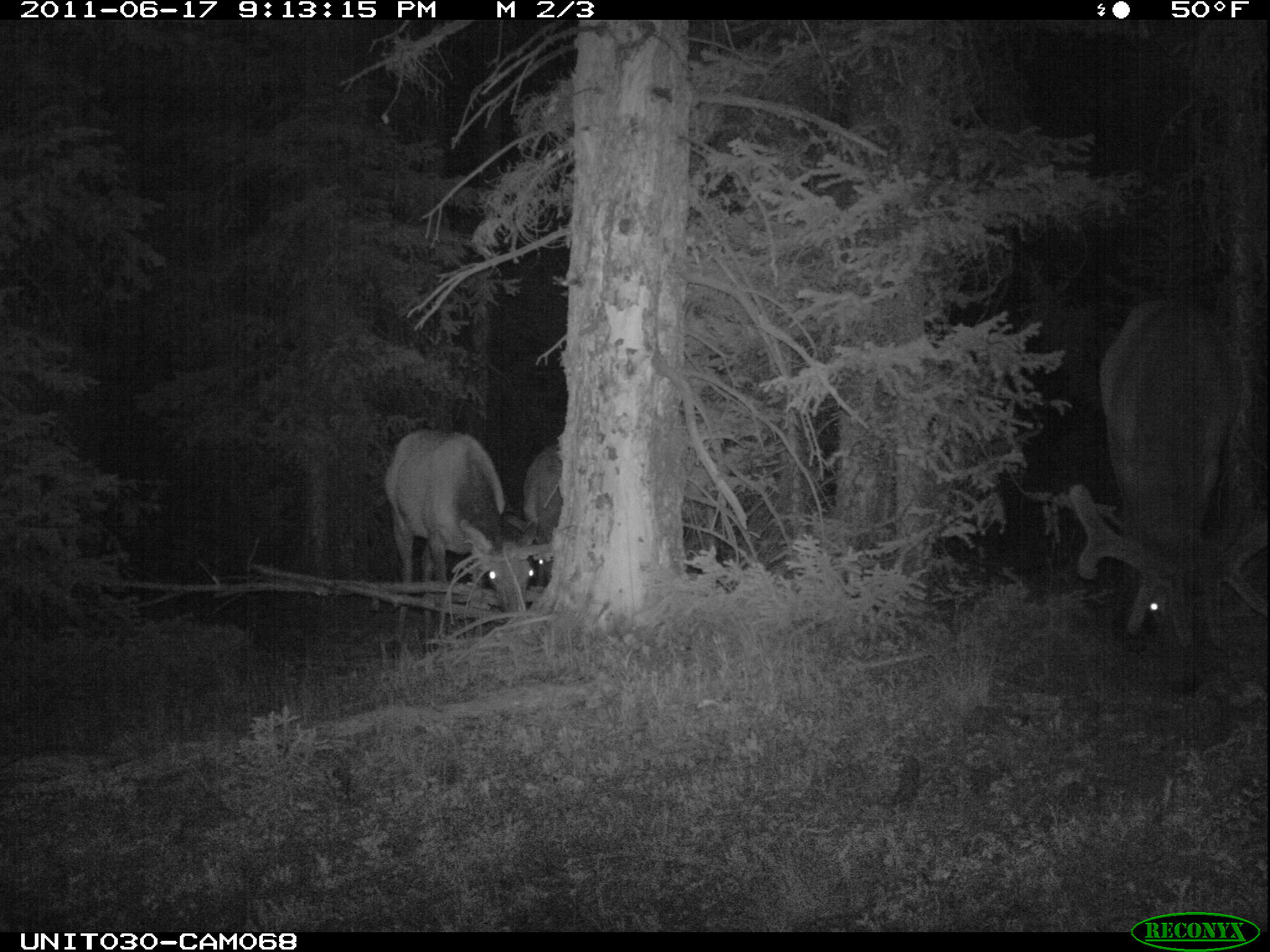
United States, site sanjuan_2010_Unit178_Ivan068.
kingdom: Animalia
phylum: Chordata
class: Mammalia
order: Artiodactyla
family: Cervidae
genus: Cervus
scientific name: Cervus elaphus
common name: red deer